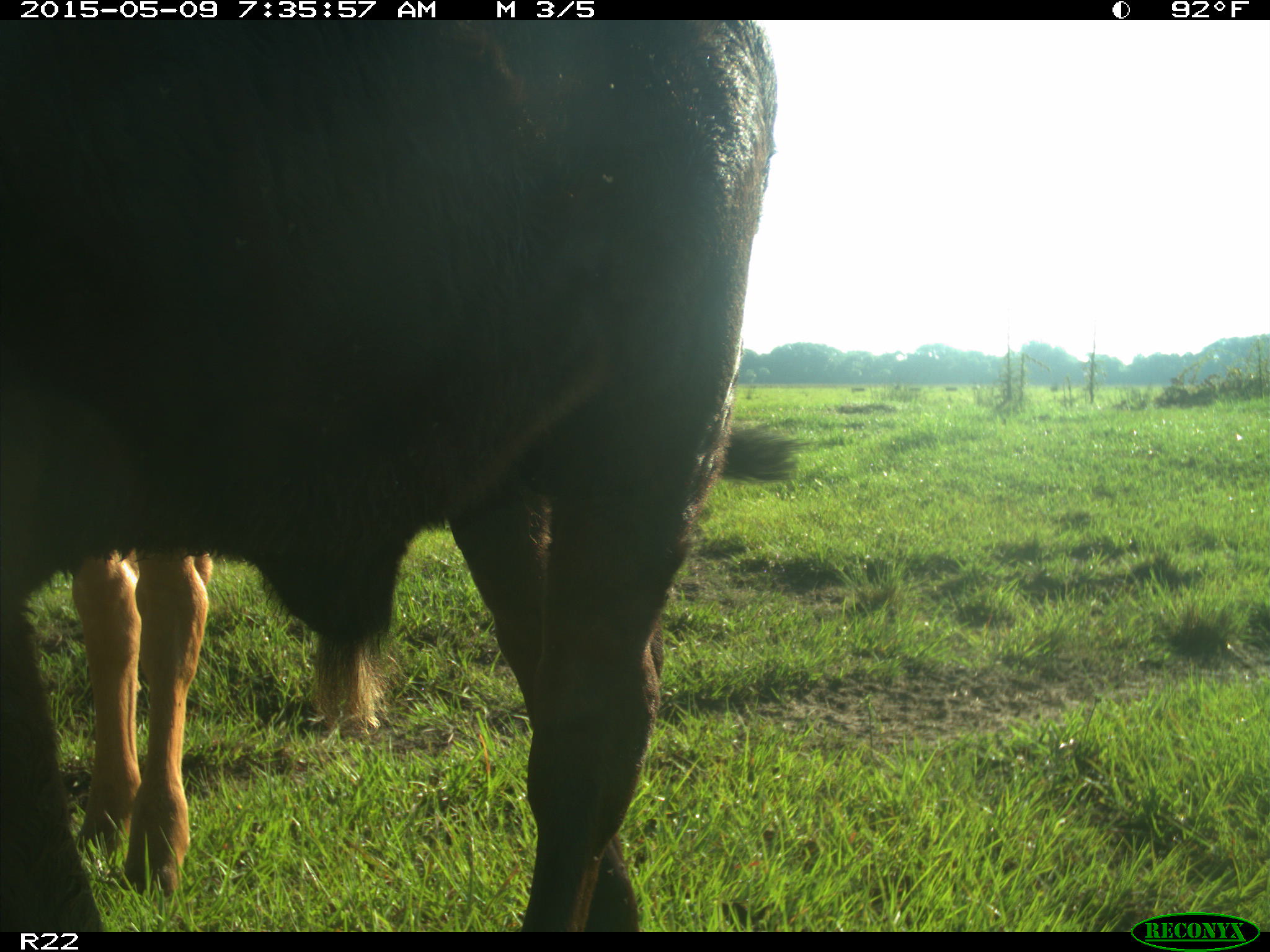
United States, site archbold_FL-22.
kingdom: Animalia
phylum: Chordata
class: Mammalia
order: Artiodactyla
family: Bovidae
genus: Bos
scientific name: Bos taurus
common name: domestic cow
Bos taurus (domestic cow).